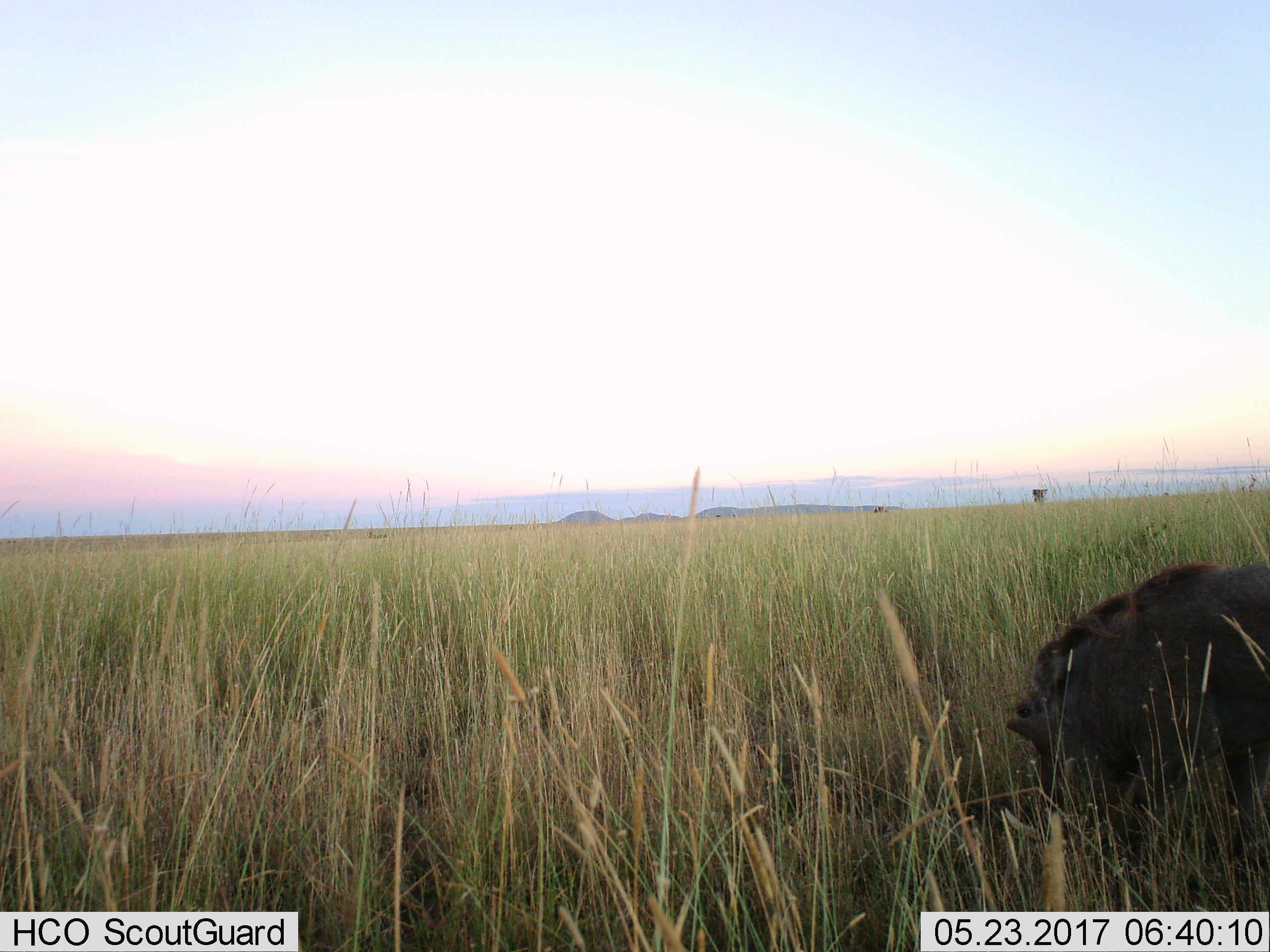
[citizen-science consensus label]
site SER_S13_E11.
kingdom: Animalia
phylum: Chordata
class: Mammalia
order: Artiodactyla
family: Suidae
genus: Phacochoerus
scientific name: Phacochoerus africanus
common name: warthog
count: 1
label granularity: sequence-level